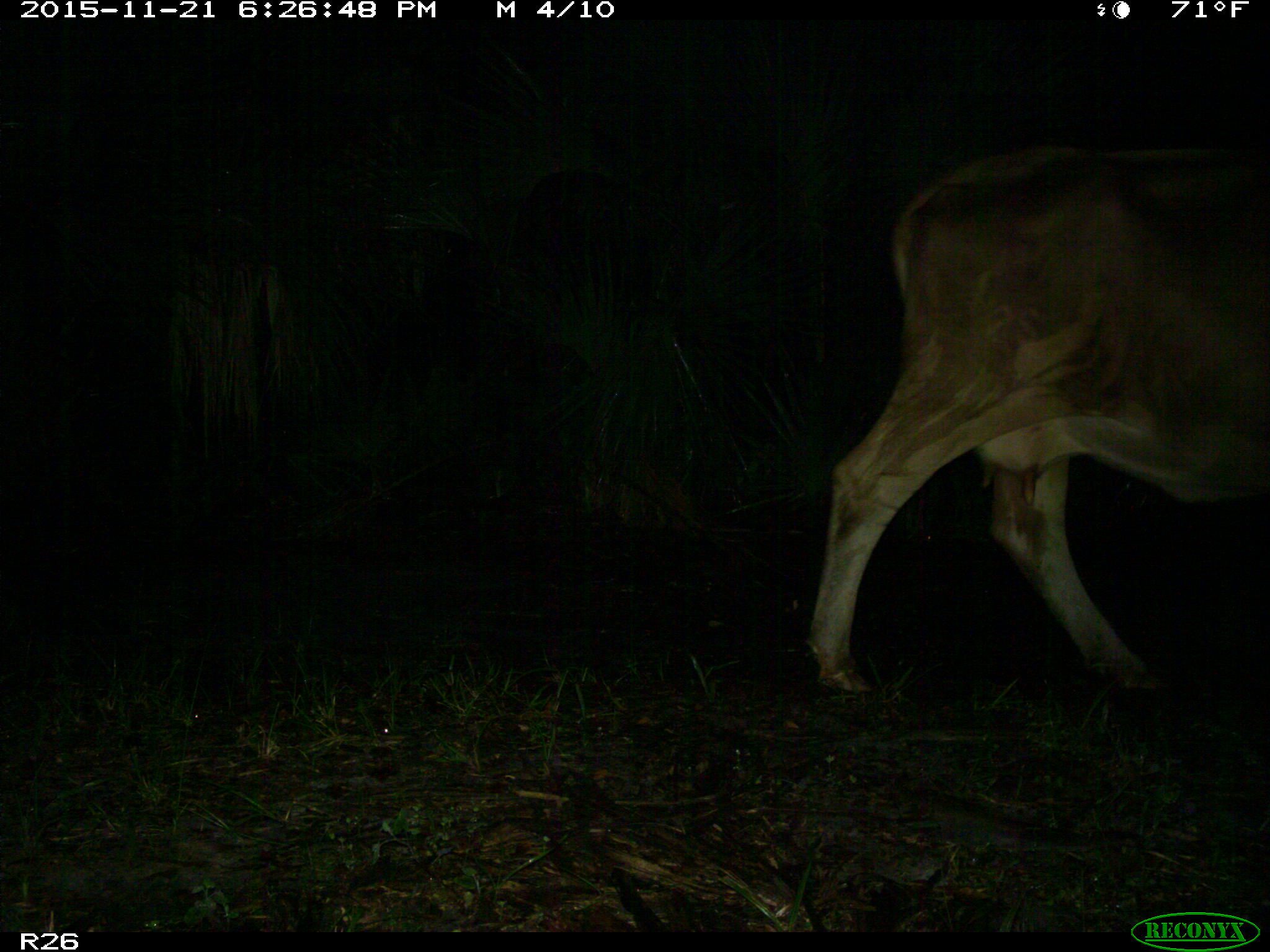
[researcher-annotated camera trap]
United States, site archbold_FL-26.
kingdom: Animalia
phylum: Chordata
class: Mammalia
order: Artiodactyla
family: Bovidae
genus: Bos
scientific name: Bos taurus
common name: domestic cow